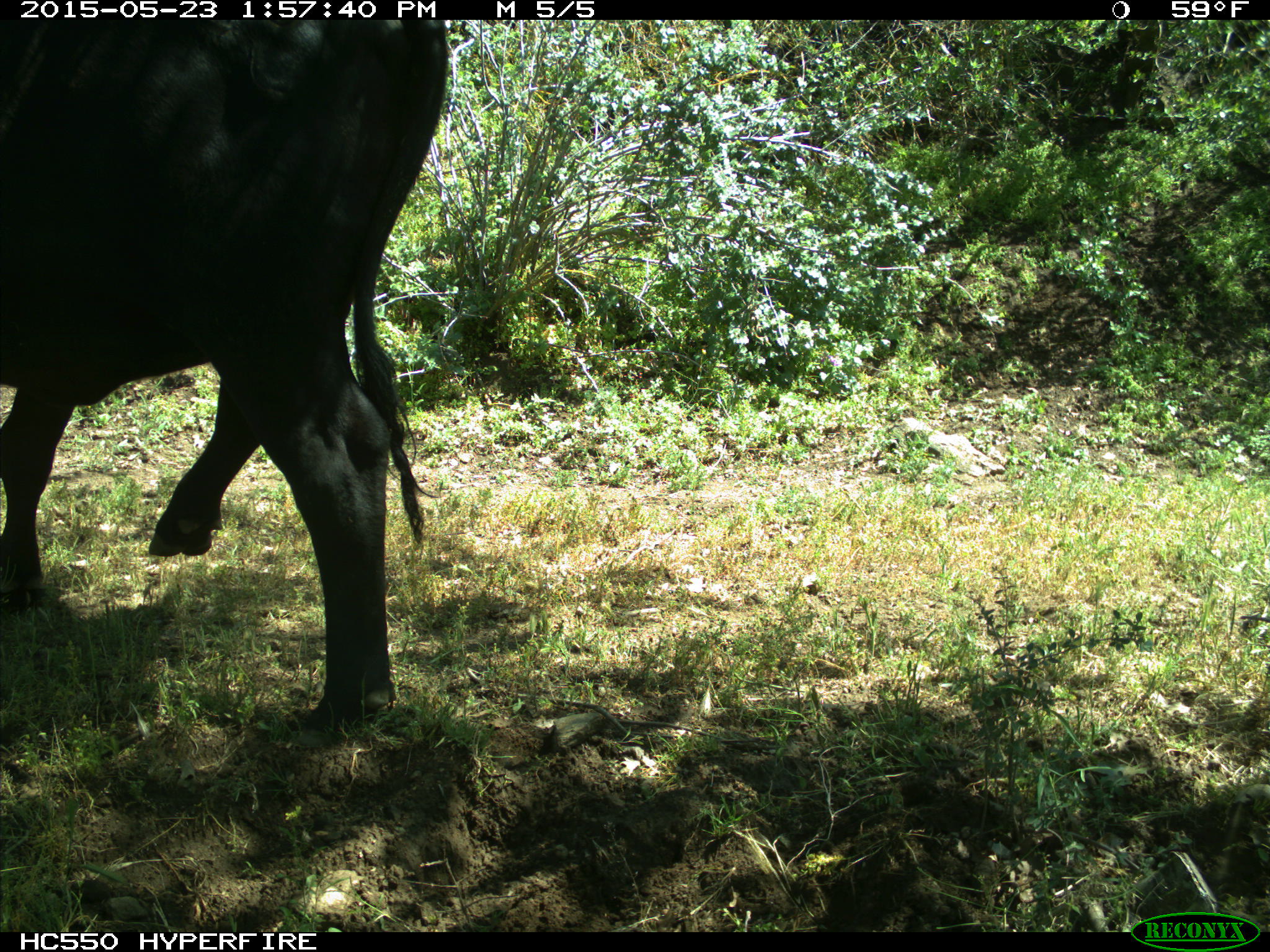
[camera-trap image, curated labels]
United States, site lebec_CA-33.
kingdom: Animalia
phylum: Chordata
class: Mammalia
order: Artiodactyla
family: Bovidae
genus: Bos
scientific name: Bos taurus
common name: domestic cow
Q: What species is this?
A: Bos taurus (domestic cow).